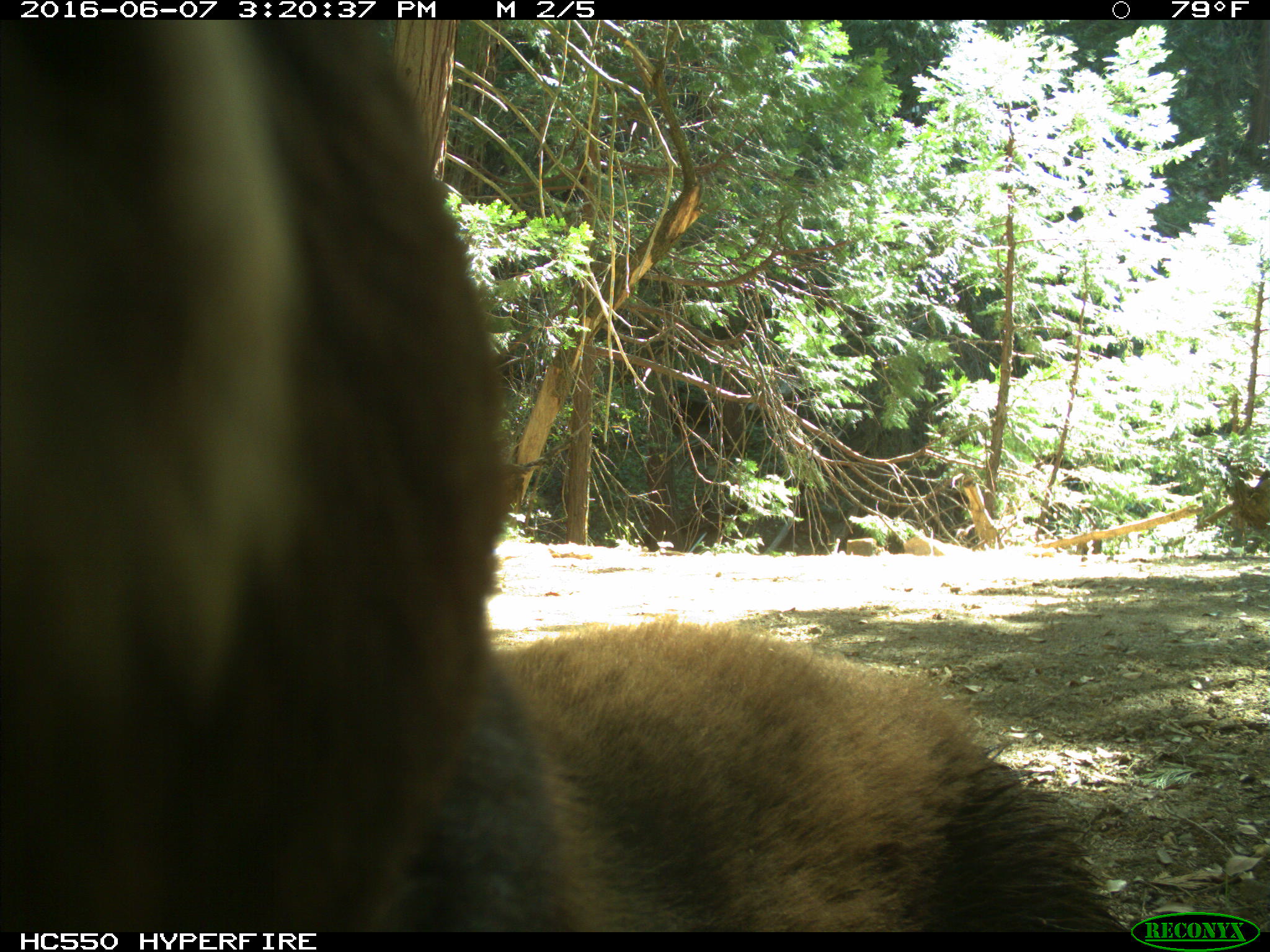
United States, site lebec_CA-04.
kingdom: Animalia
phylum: Chordata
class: Mammalia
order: Carnivora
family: Ursidae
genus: Ursus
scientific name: Ursus americanus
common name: american black bear